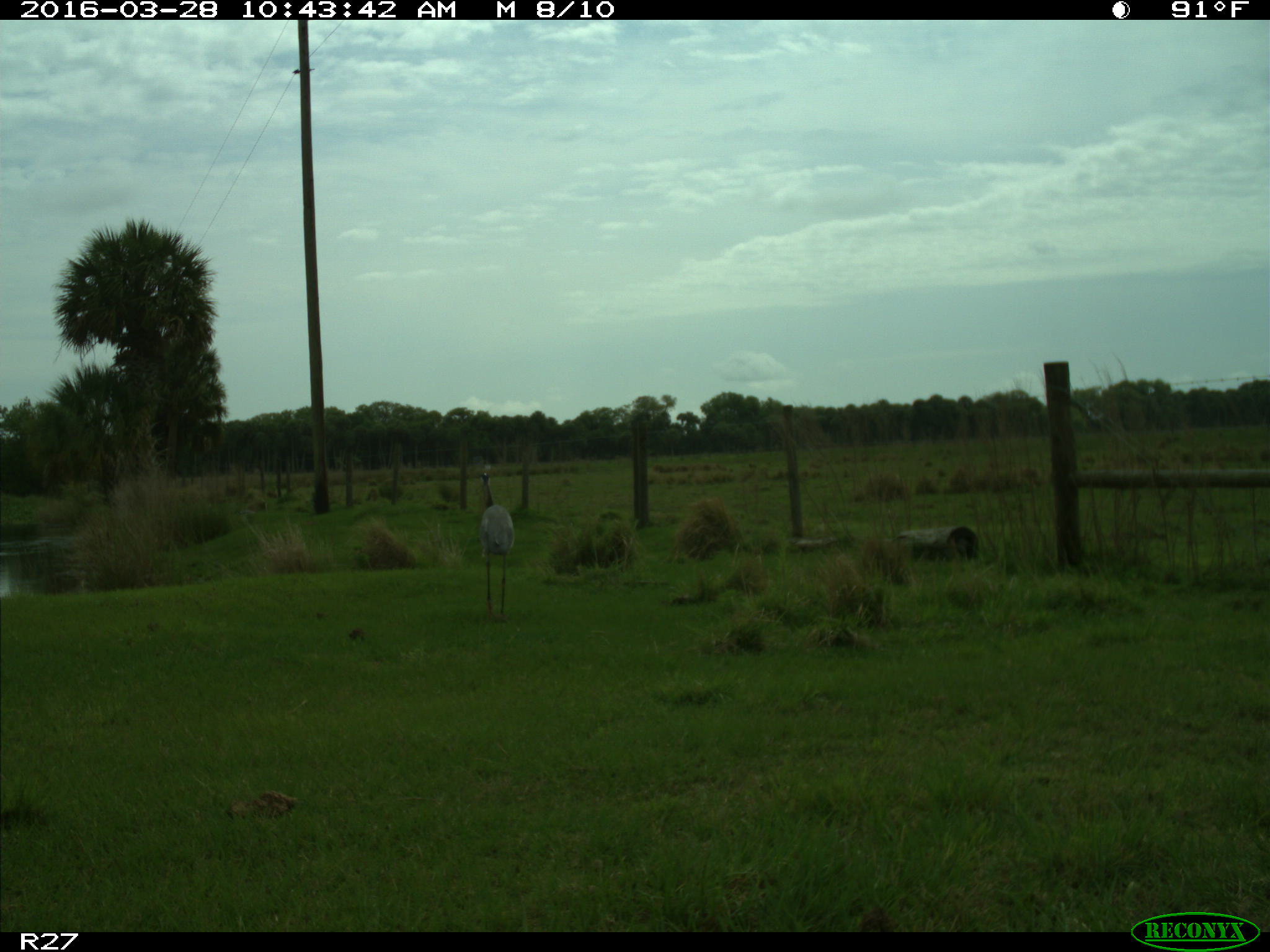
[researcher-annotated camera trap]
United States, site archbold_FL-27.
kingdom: Animalia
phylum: Chordata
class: Aves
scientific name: Aves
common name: birds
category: unidentified bird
Unidentified bird (birds) (Aves).